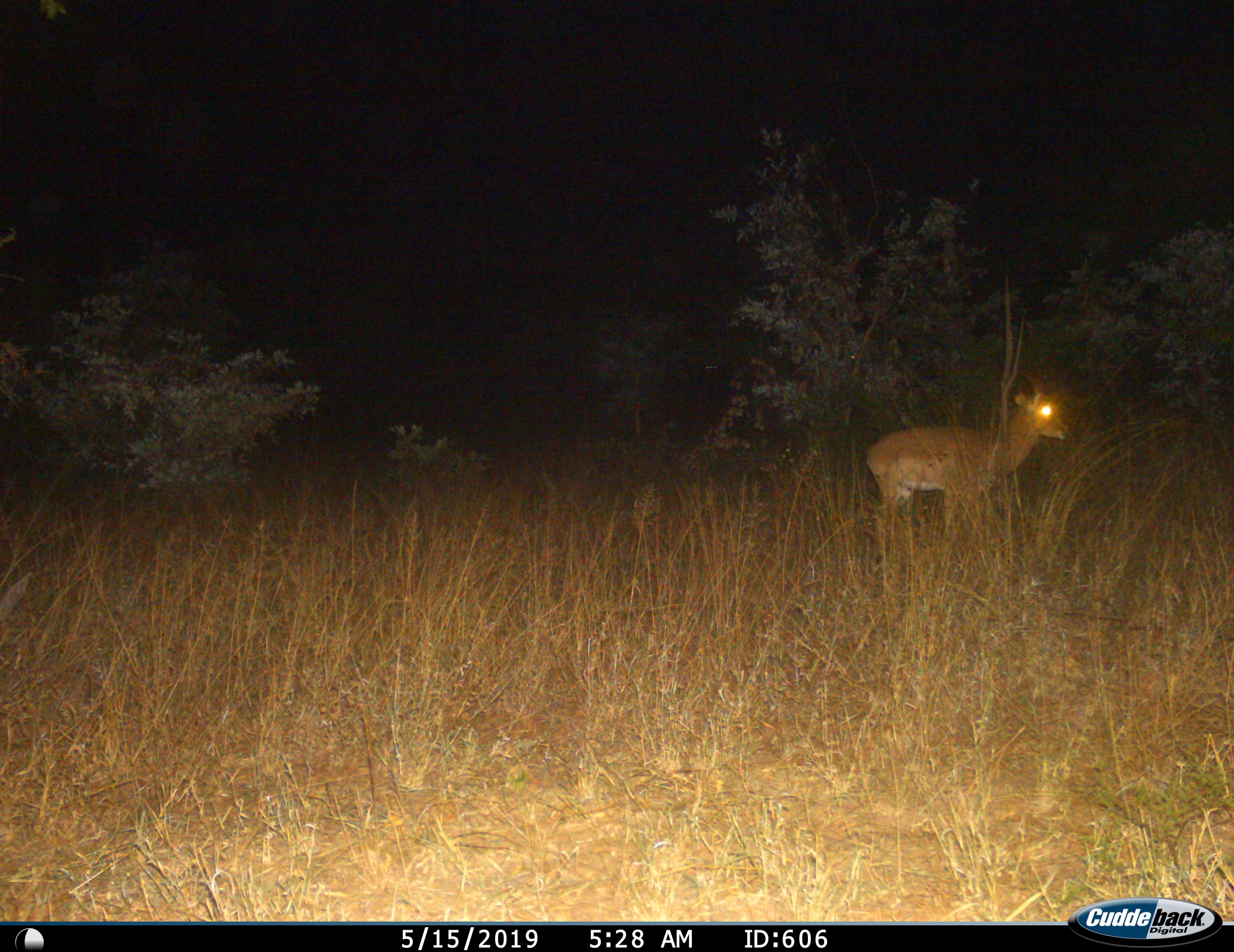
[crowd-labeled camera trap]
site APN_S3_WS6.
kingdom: Animalia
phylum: Chordata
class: Mammalia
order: Artiodactyla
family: Bovidae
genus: Aepyceros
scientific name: Aepyceros melampus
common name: impala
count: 1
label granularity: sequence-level